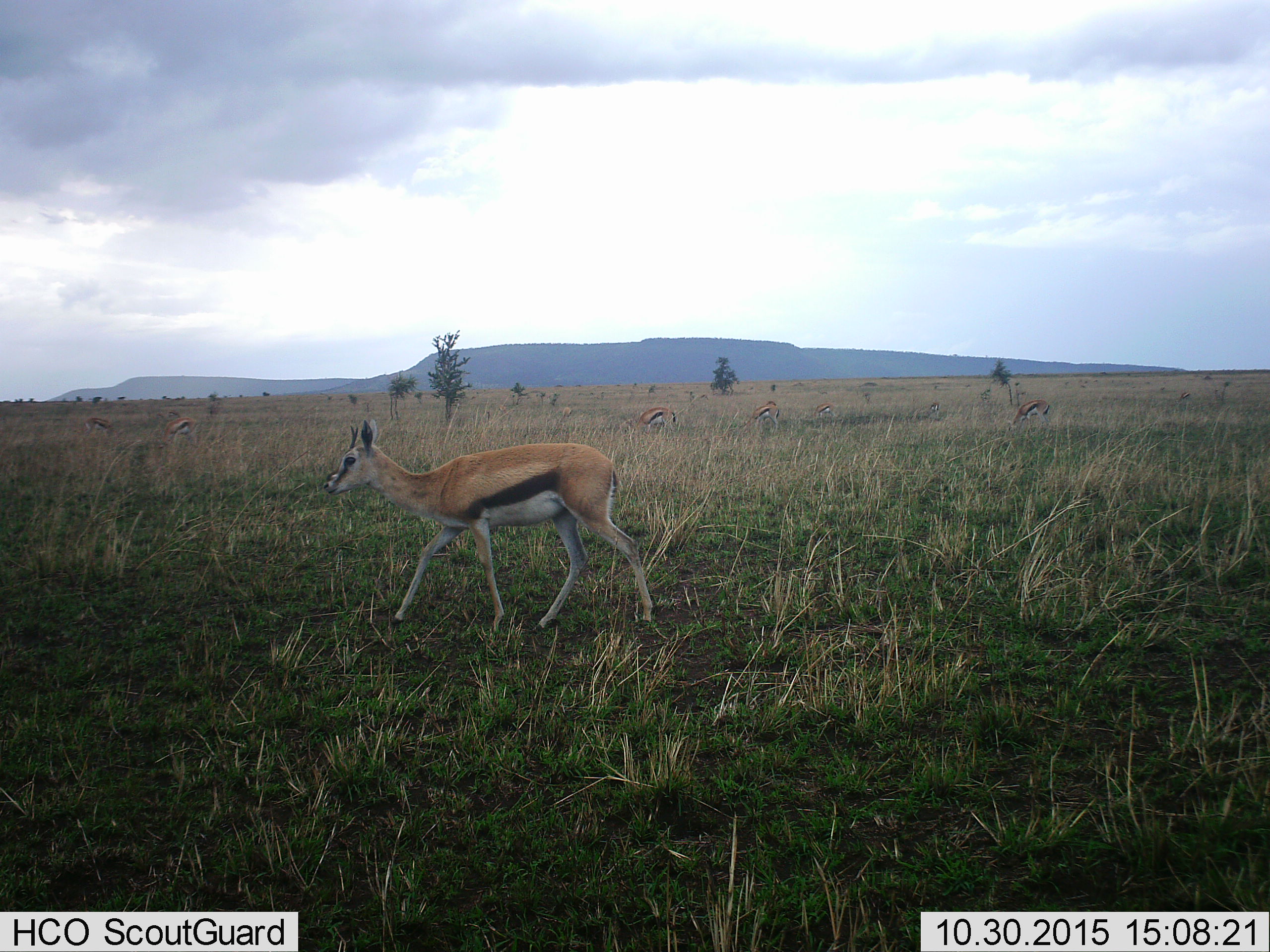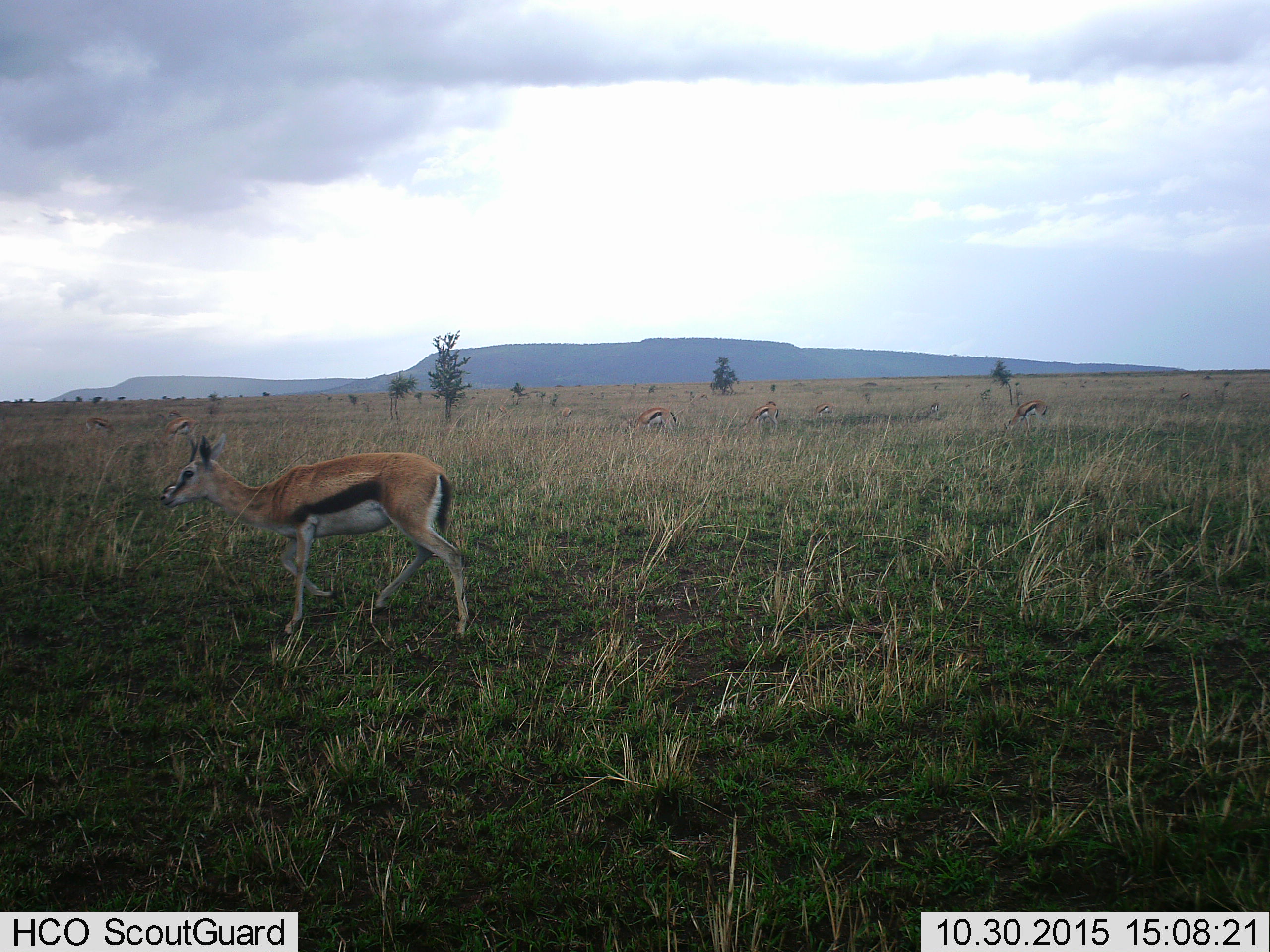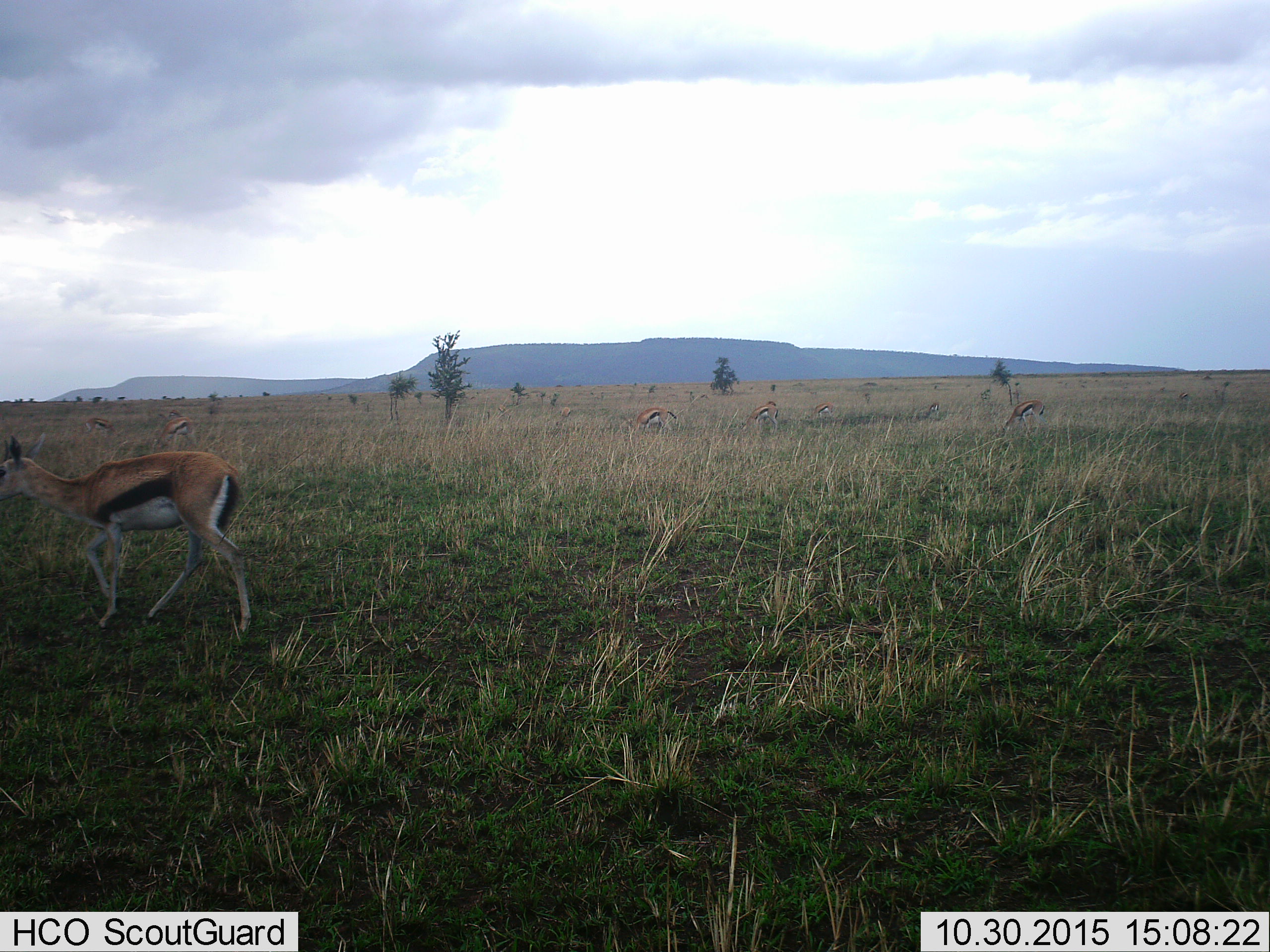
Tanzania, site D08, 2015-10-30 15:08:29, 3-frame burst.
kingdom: Animalia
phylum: Chordata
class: Mammalia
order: Artiodactyla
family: Bovidae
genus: Eudorcas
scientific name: Eudorcas thomsonii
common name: thomson's gazelle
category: gazellethomsons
Gazellethomsons (thomson's gazelle) (Eudorcas thomsonii), count 8. Behavior (volunteer vote fractions): standing 27%, resting 0%, moving 93%, interacting 0%. Young present (vote fraction): 7%. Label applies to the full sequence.